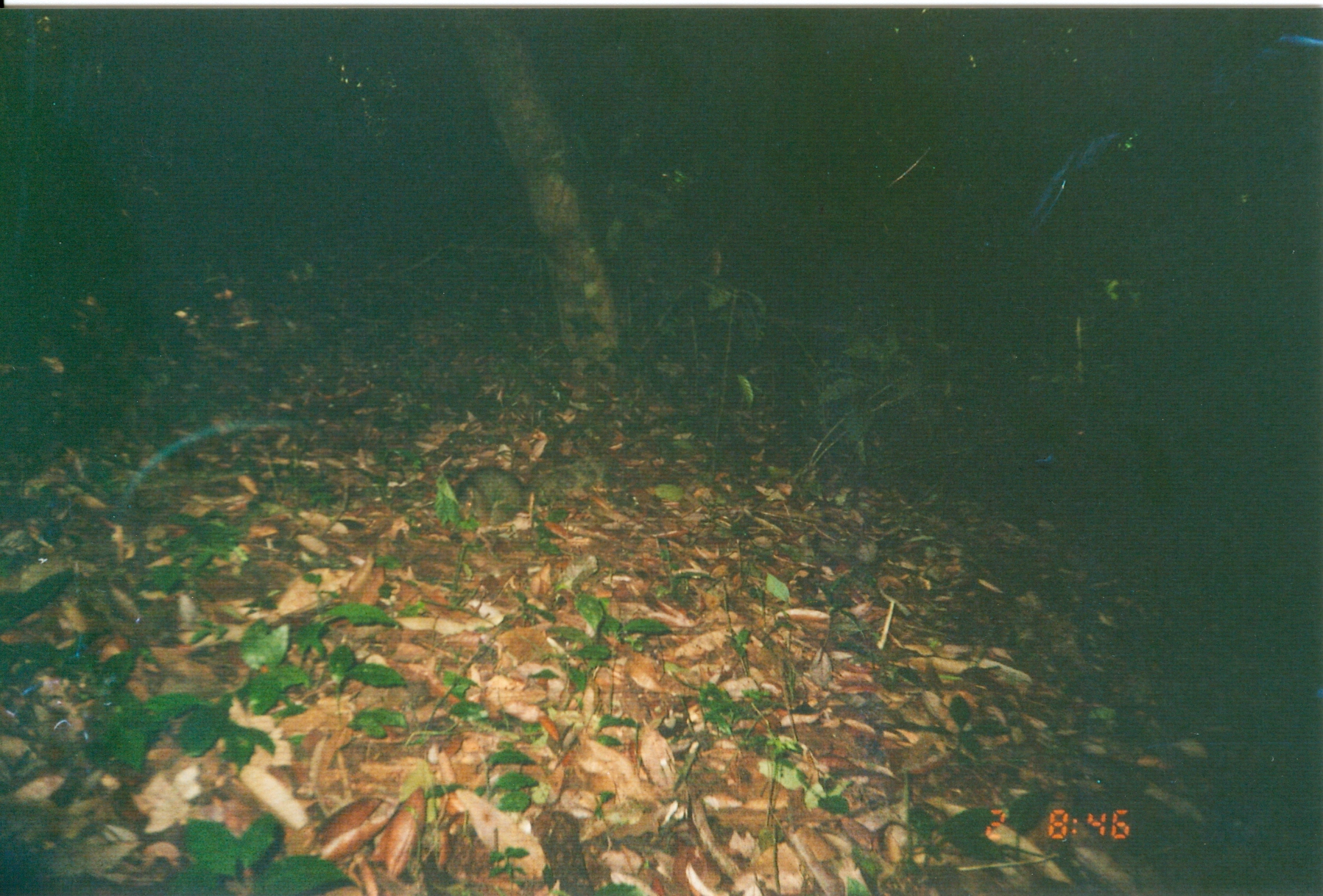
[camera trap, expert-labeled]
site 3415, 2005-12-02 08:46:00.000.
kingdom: Animalia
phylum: Chordata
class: Mammalia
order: Rodentia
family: Sciuridae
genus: Paraxerus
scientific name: Paraxerus vexillarius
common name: swynnerton's bush squirrel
Paraxerus vexillarius (swynnerton's bush squirrel), count 1.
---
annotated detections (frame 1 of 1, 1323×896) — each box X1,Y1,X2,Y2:
paraxerus vexillarius: 452,452,596,524